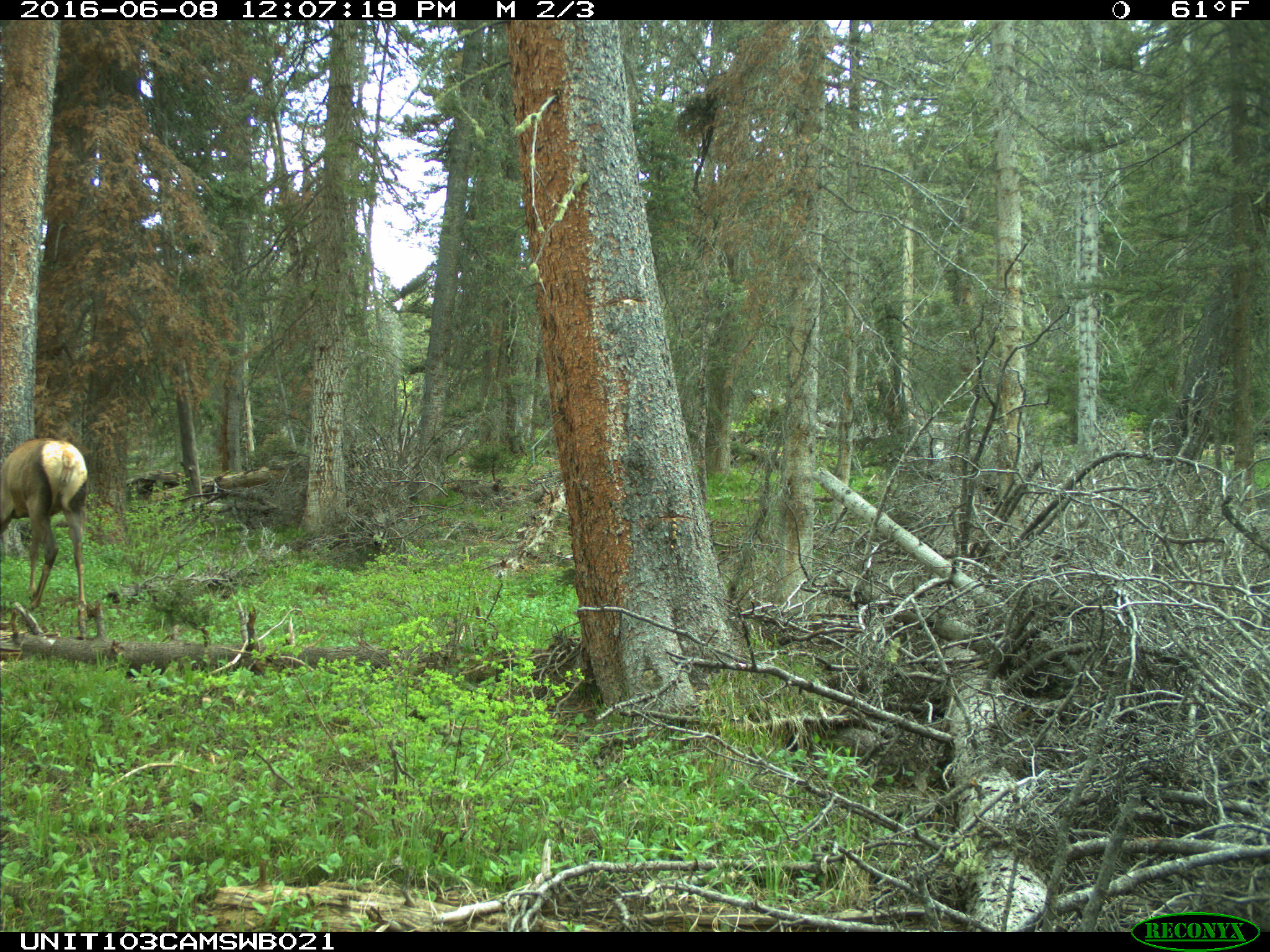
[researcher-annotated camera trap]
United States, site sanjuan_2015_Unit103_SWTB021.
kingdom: Animalia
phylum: Chordata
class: Mammalia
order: Artiodactyla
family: Cervidae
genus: Cervus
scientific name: Cervus elaphus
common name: red deer